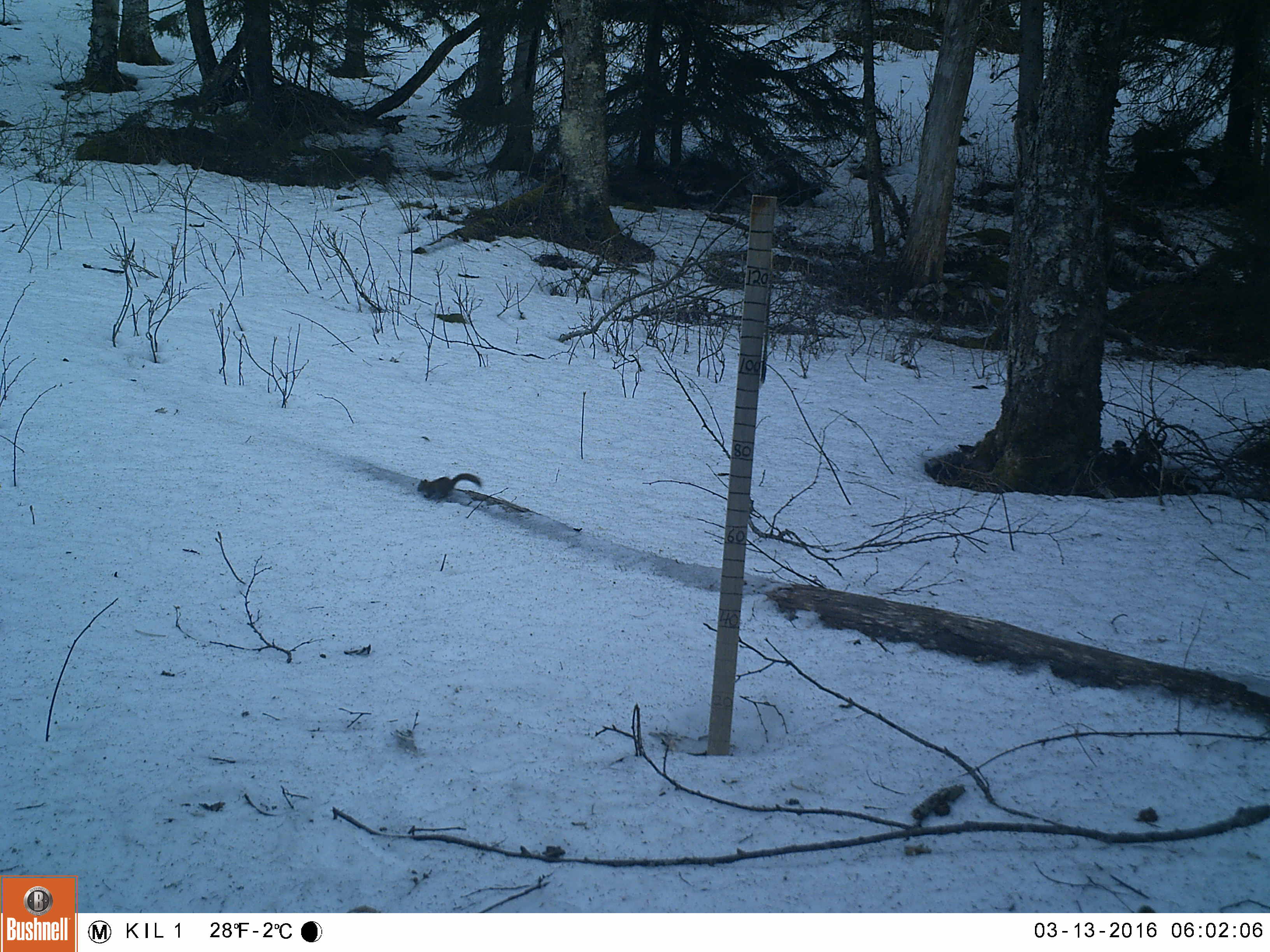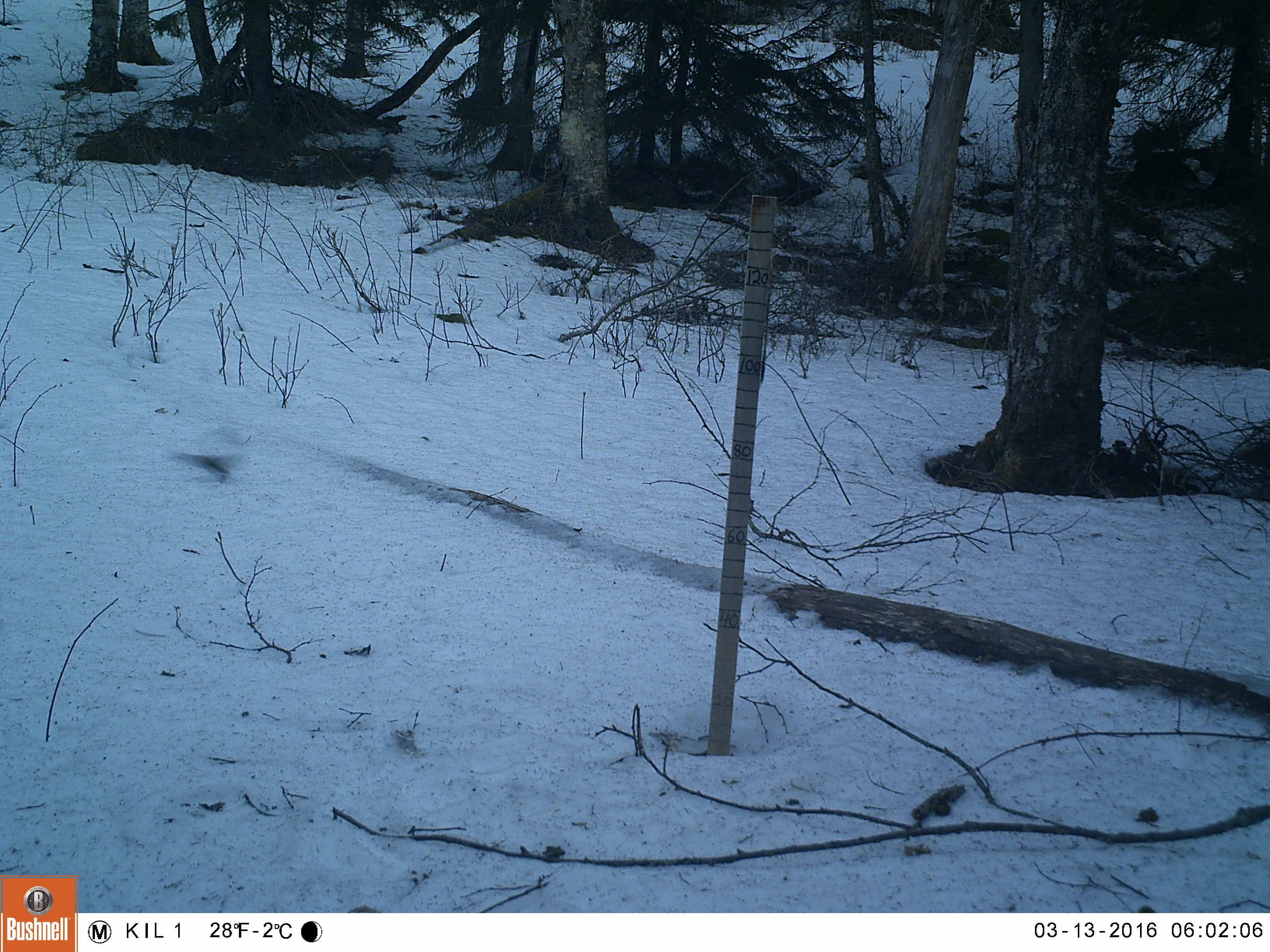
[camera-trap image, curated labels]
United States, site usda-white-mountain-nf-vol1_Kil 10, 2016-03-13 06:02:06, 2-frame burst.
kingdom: Animalia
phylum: Chordata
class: Mammalia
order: Rodentia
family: Sciuridae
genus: Tamiasciurus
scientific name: Tamiasciurus hudsonicus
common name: red squirrel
Red squirrel (Tamiasciurus hudsonicus).